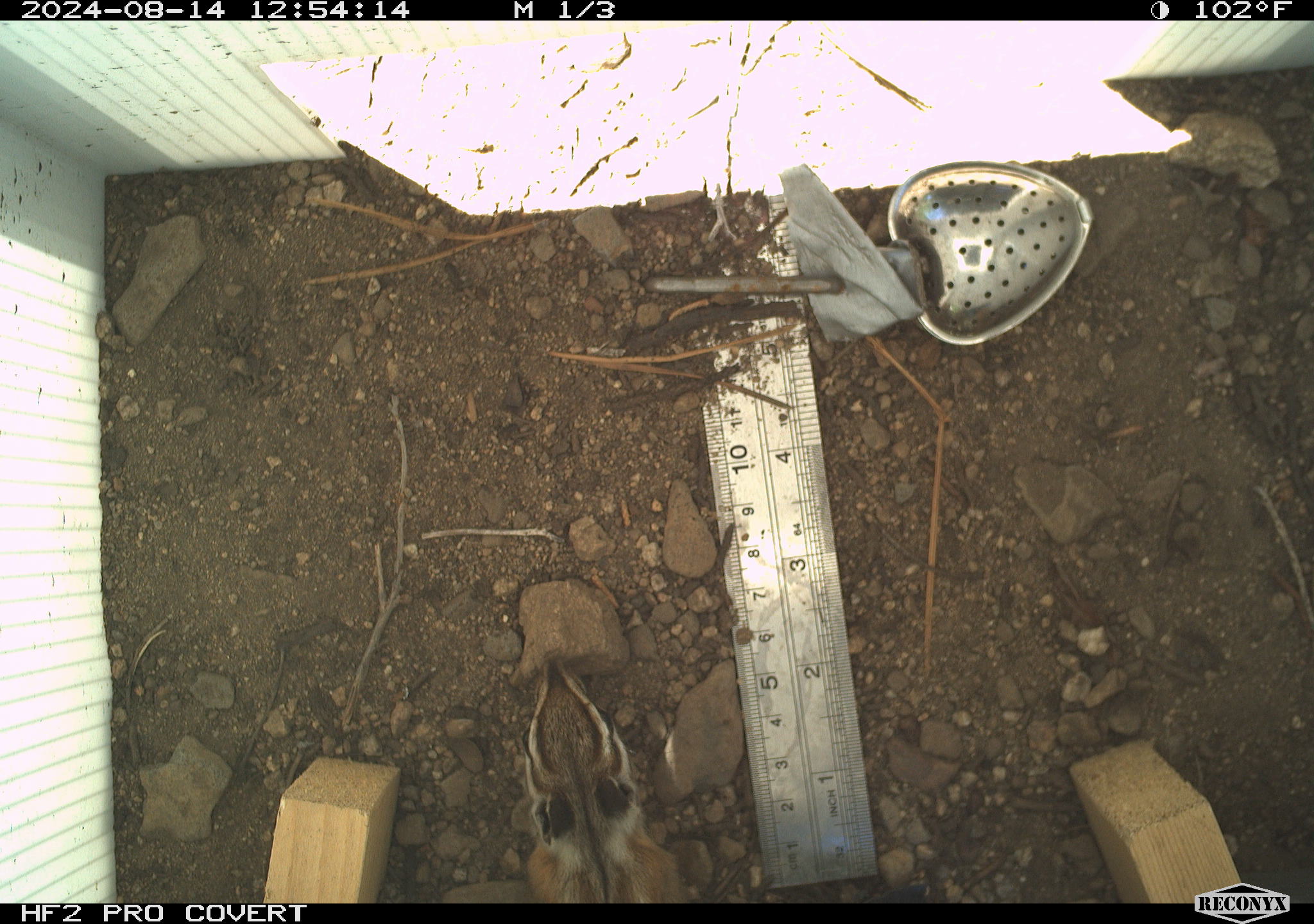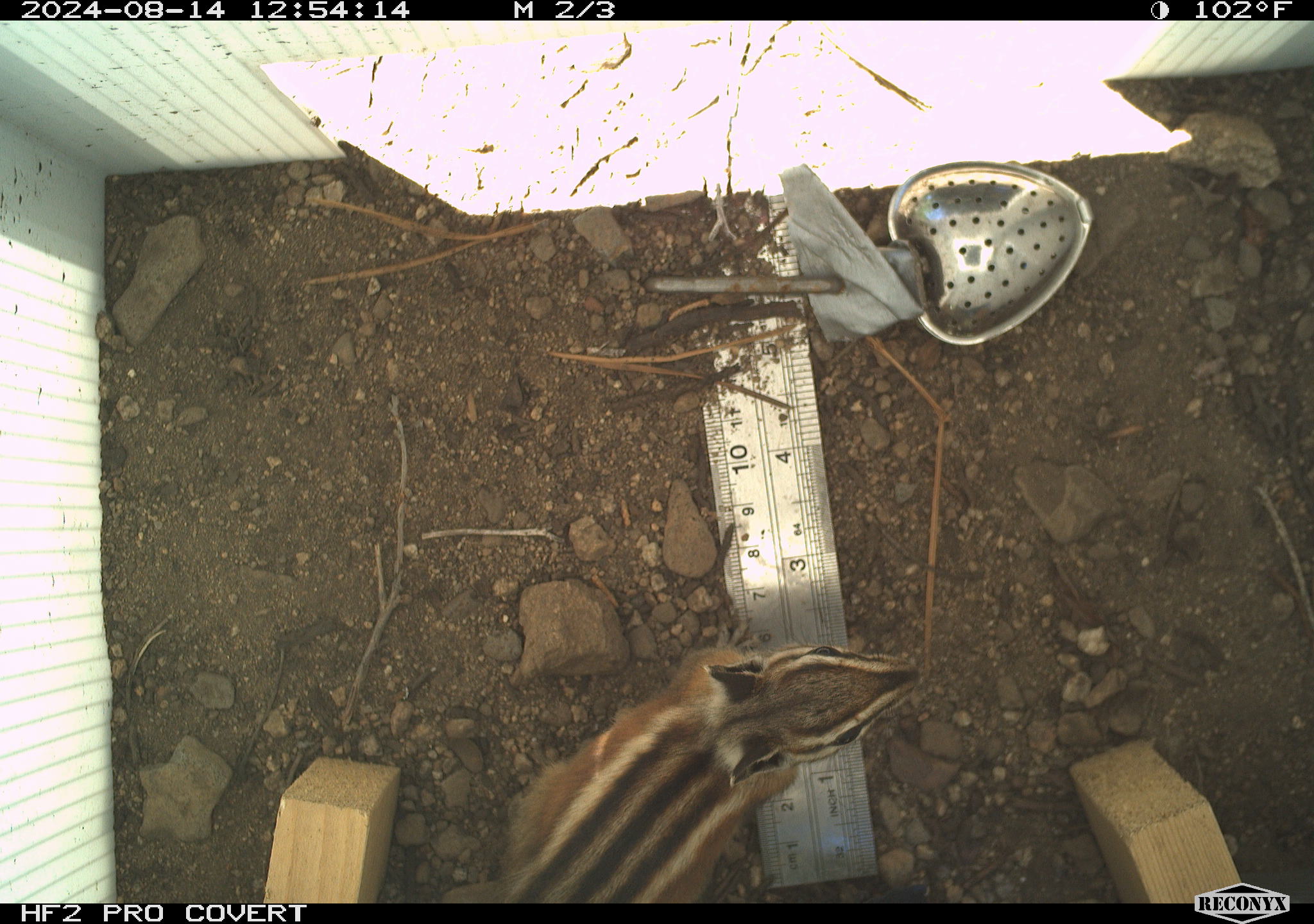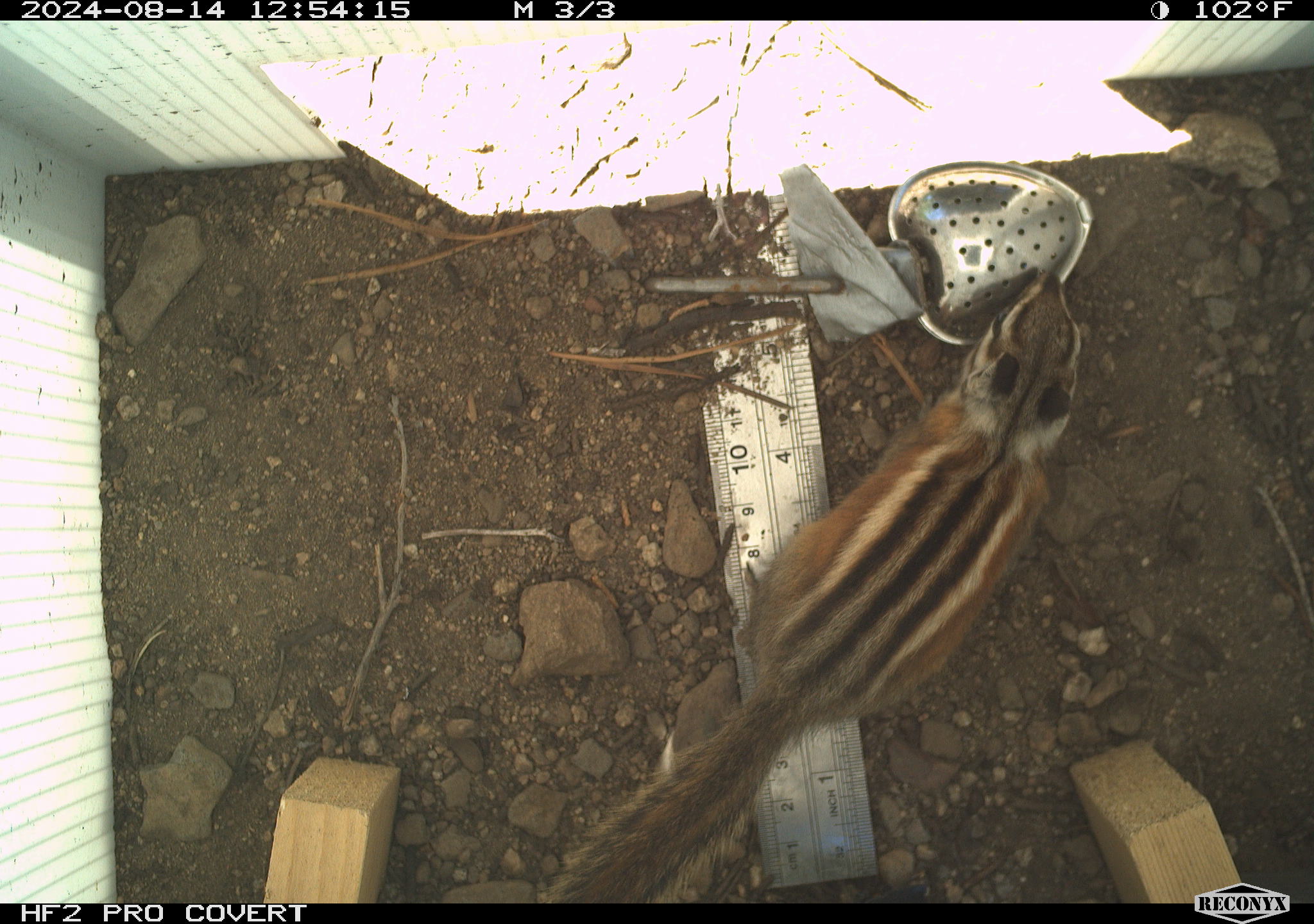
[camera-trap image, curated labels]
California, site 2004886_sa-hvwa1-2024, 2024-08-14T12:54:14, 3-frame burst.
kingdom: Animalia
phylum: Chordata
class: Mammalia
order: Rodentia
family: Sciuridae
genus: Neotamias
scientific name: Neotamias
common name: western chipmunks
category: neotamias species